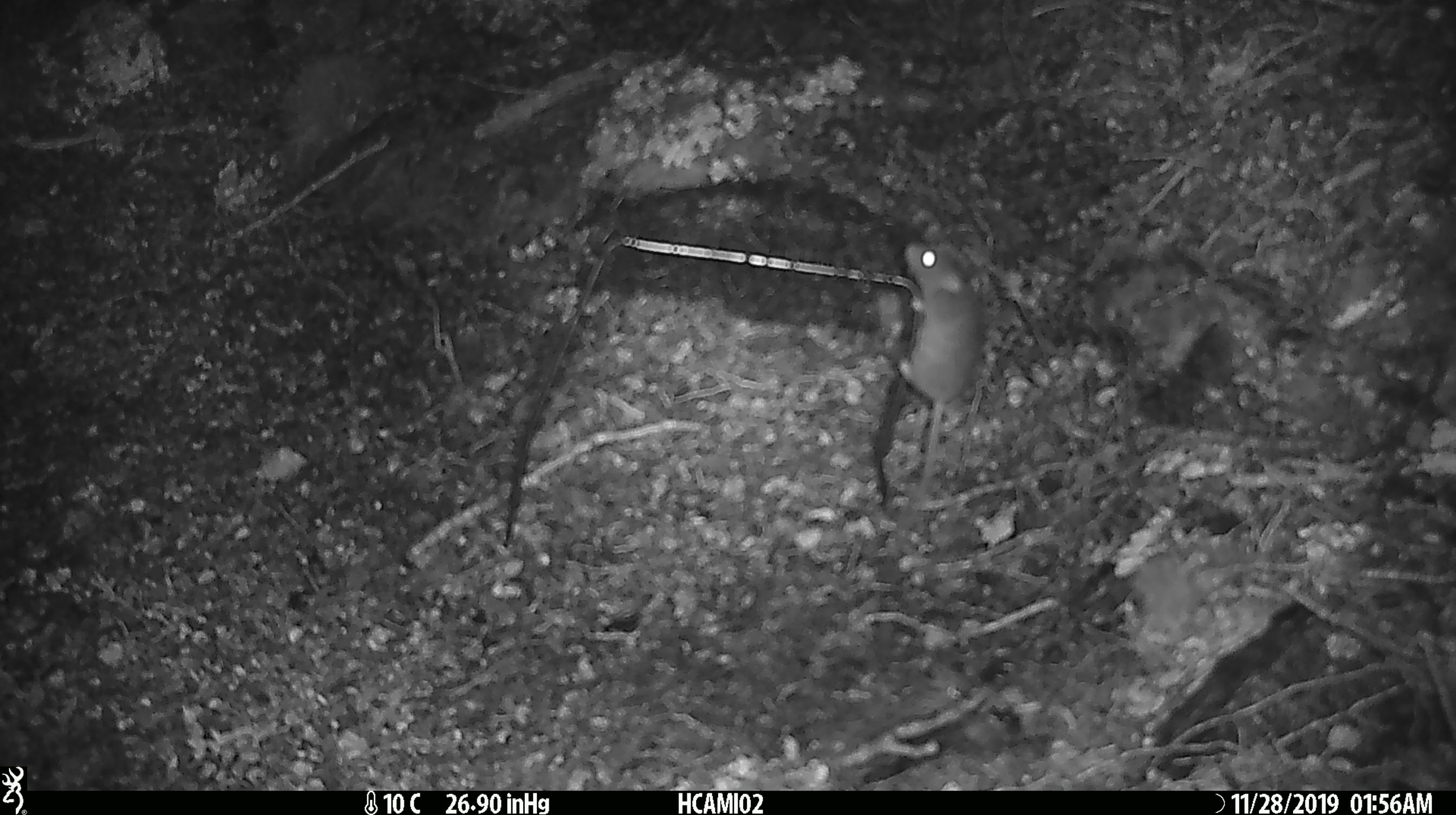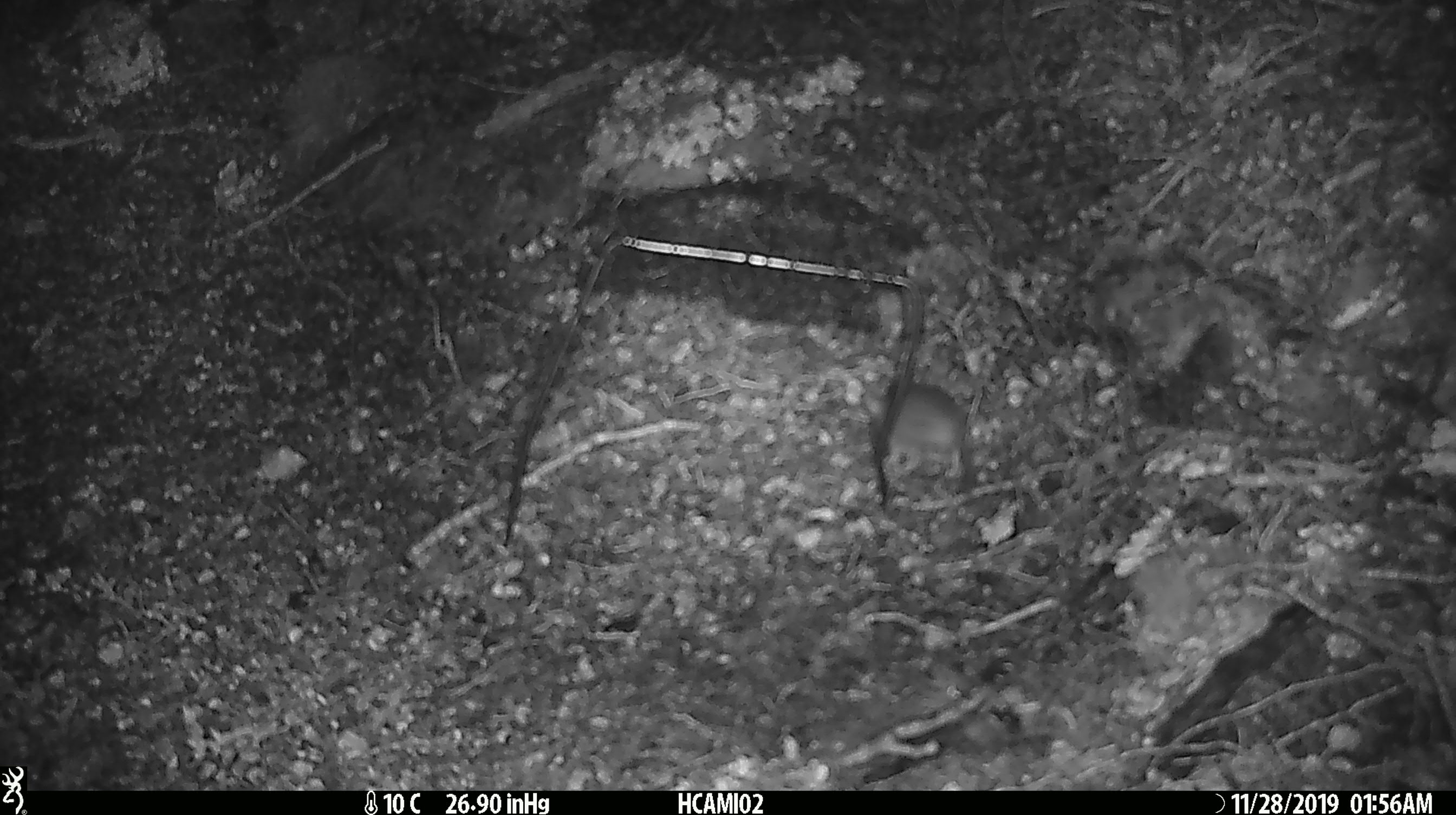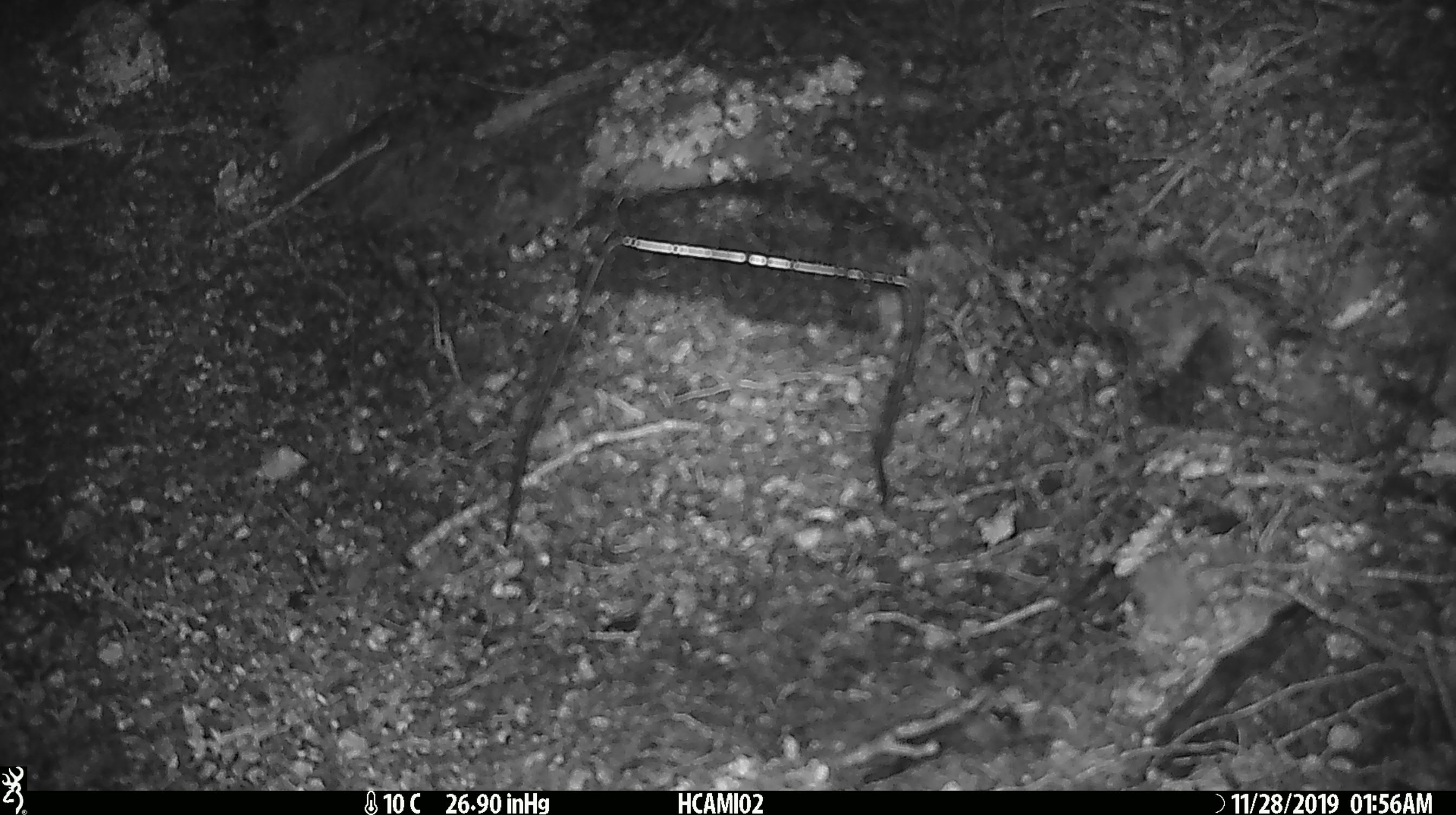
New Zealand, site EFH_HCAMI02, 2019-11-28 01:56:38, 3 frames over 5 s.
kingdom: Animalia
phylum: Chordata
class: Mammalia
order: Rodentia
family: Muridae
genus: Mus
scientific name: Mus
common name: mouse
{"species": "mouse (Mus)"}